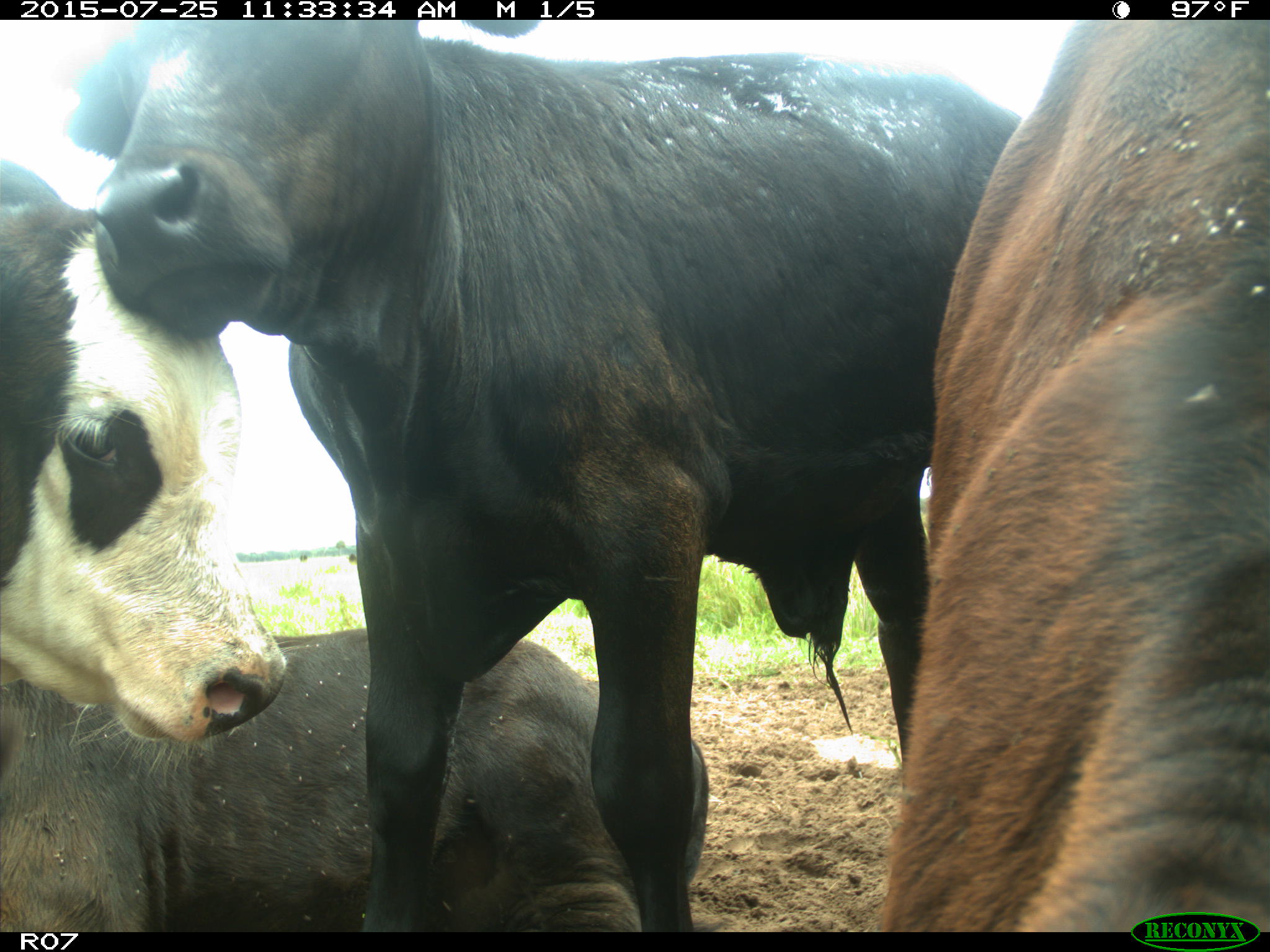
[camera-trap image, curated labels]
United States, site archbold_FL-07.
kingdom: Animalia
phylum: Chordata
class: Mammalia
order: Artiodactyla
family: Bovidae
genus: Bos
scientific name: Bos taurus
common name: domestic cow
Bos taurus (domestic cow).